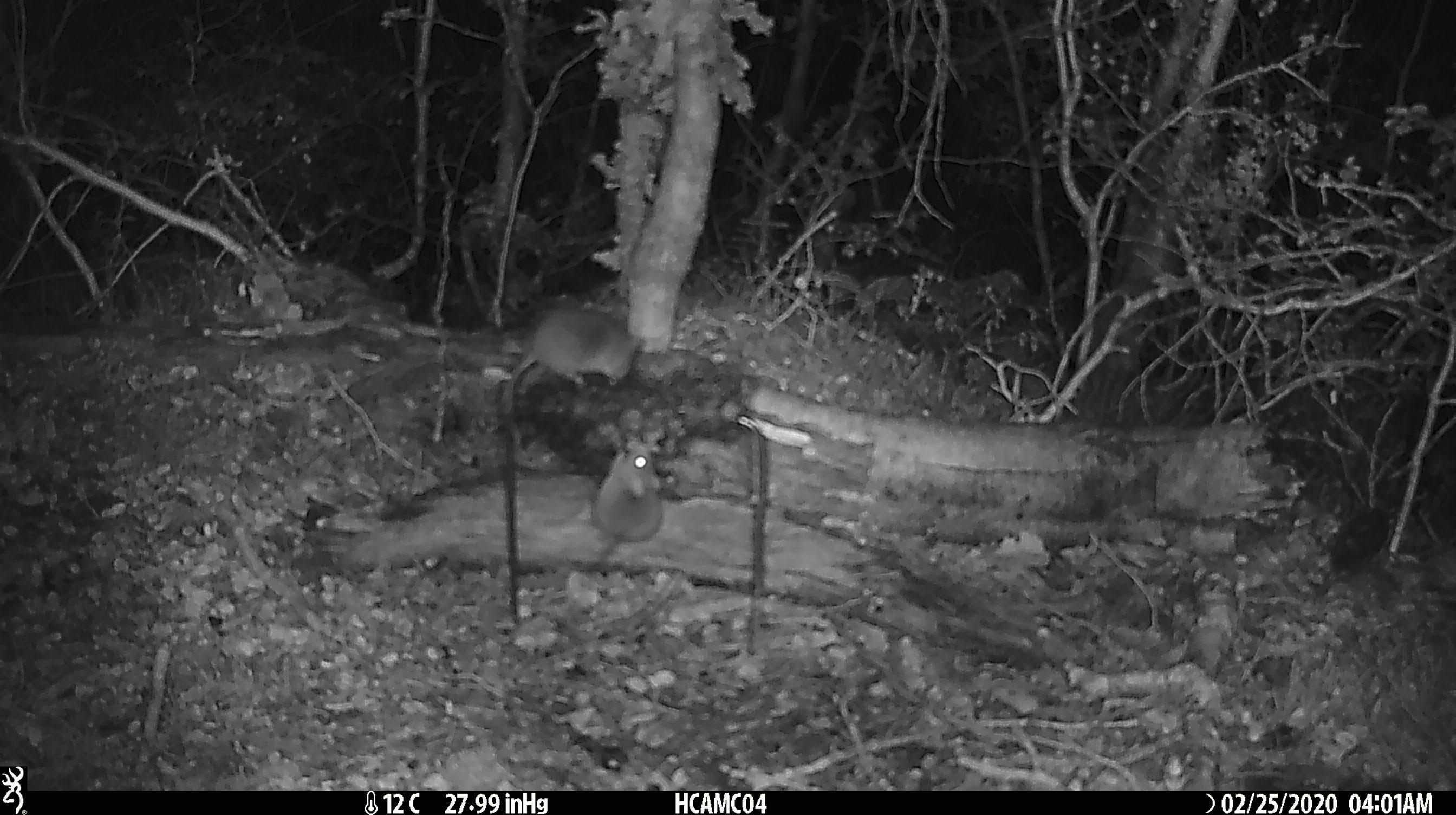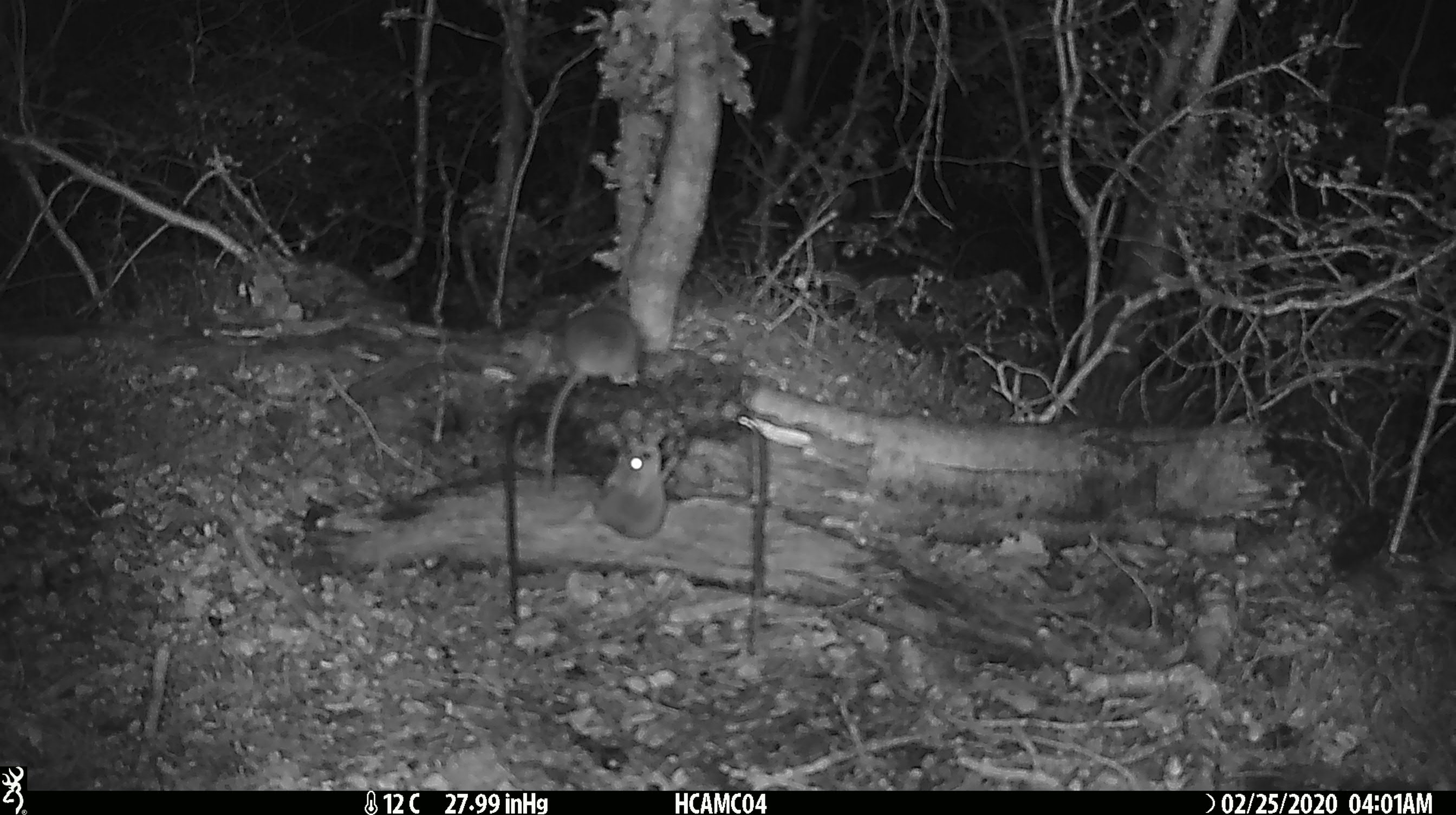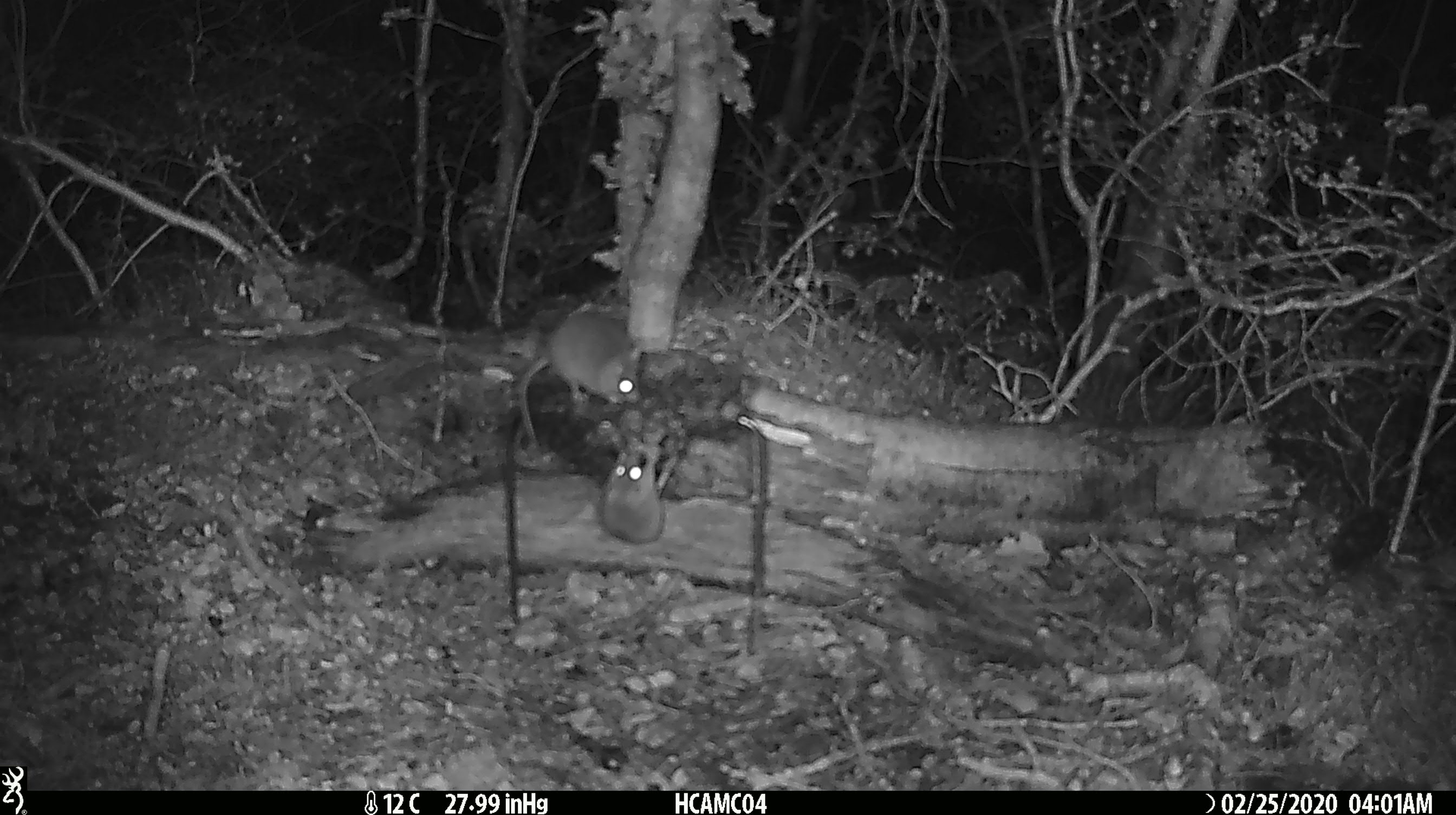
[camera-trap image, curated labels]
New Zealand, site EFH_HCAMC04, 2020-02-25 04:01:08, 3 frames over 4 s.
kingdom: Animalia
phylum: Chordata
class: Mammalia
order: Rodentia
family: Muridae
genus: Mus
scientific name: Mus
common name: mouse